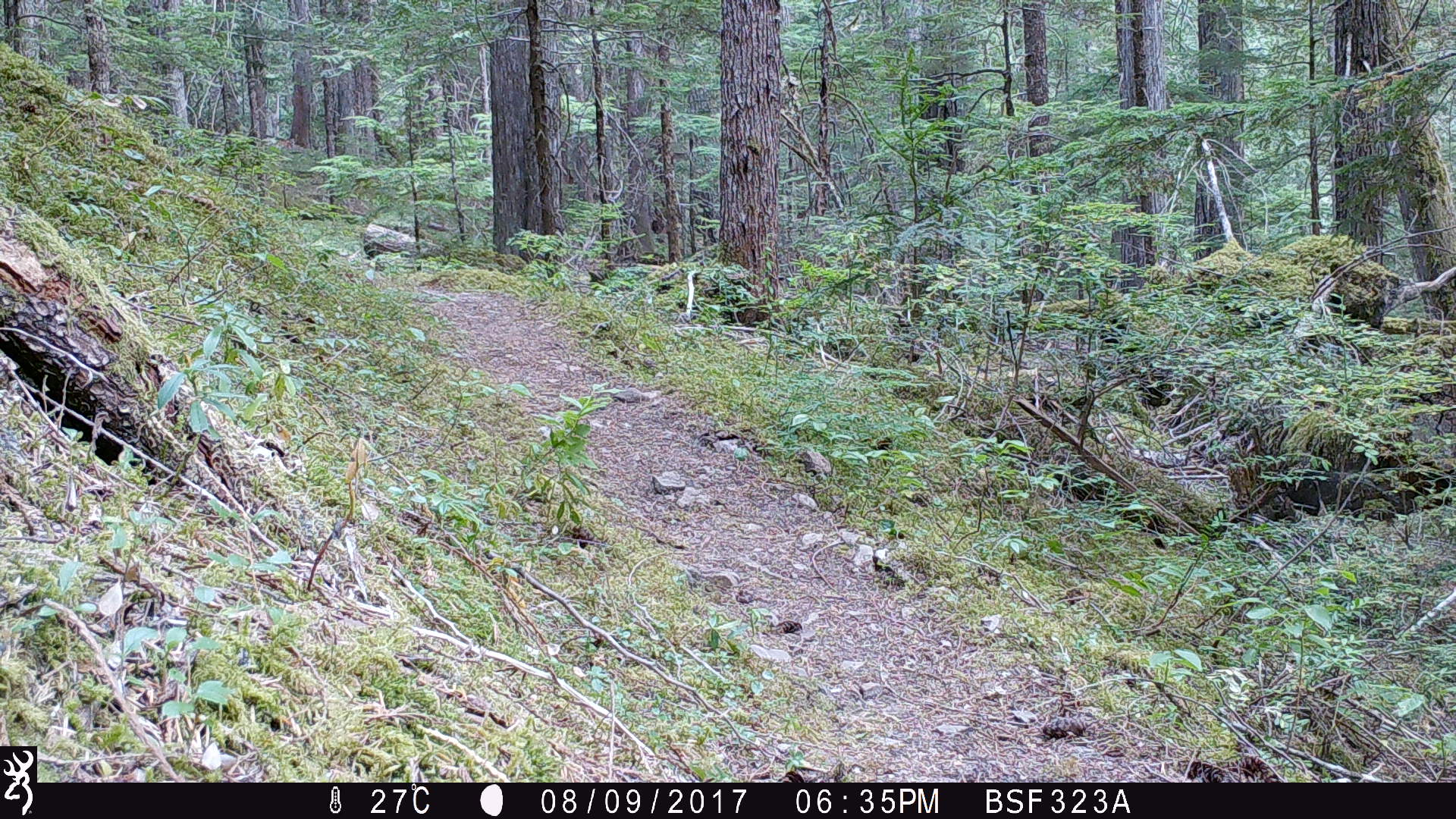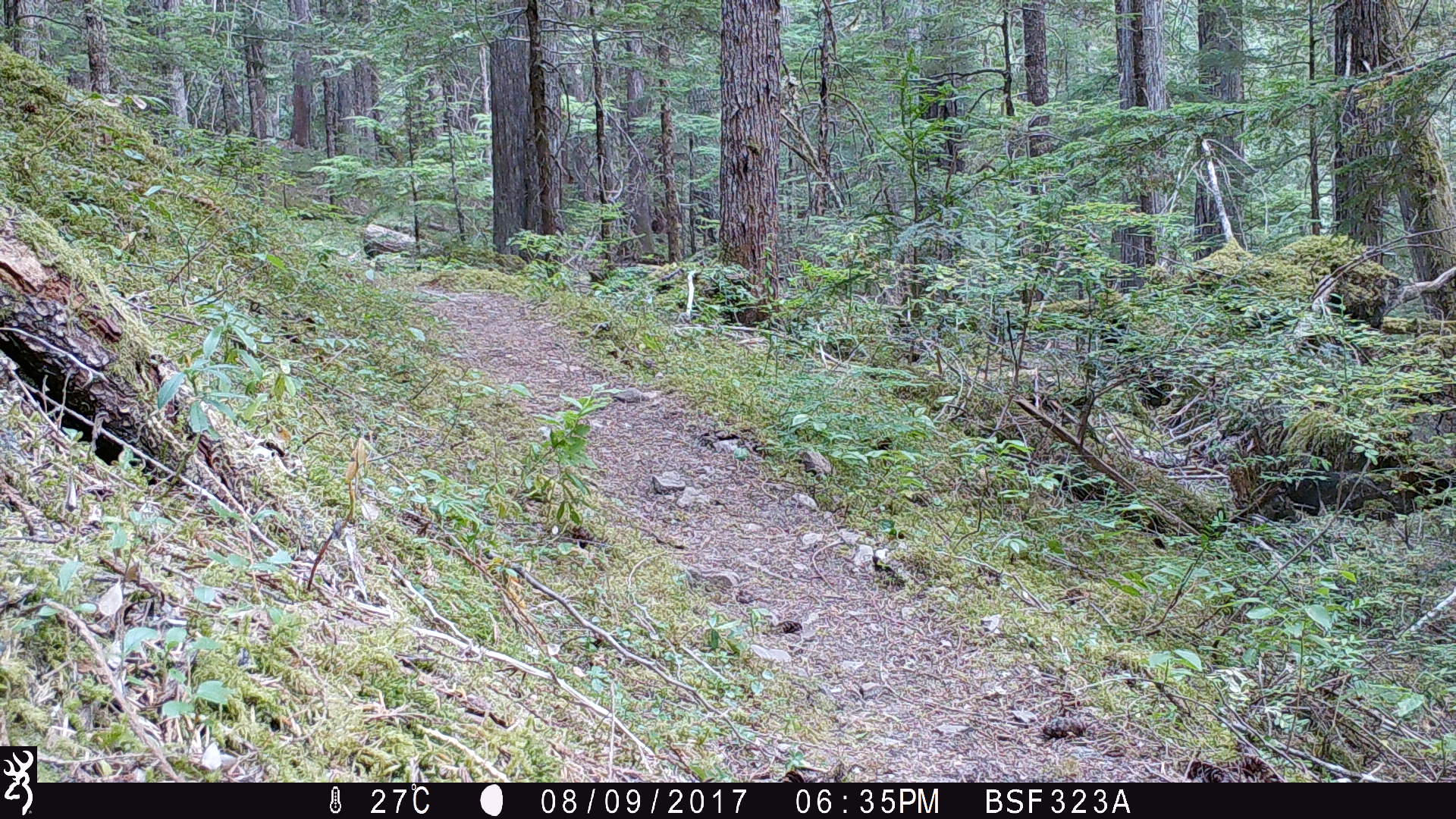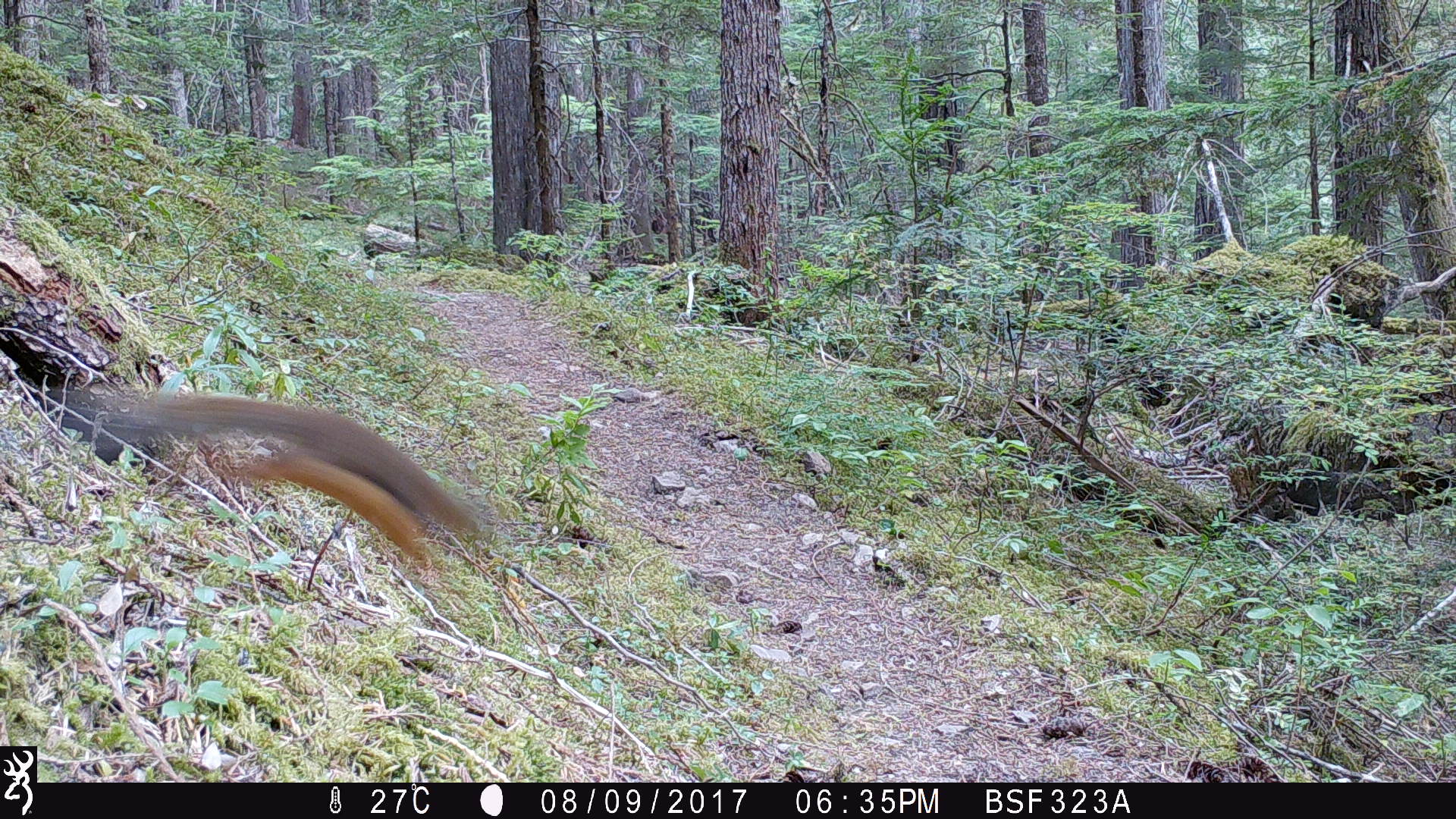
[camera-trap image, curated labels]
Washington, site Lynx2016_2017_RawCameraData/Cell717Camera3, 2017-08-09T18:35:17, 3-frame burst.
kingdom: Animalia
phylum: Chordata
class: Mammalia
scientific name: Mammalia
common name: small mammal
Small mammal (Mammalia). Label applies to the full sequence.